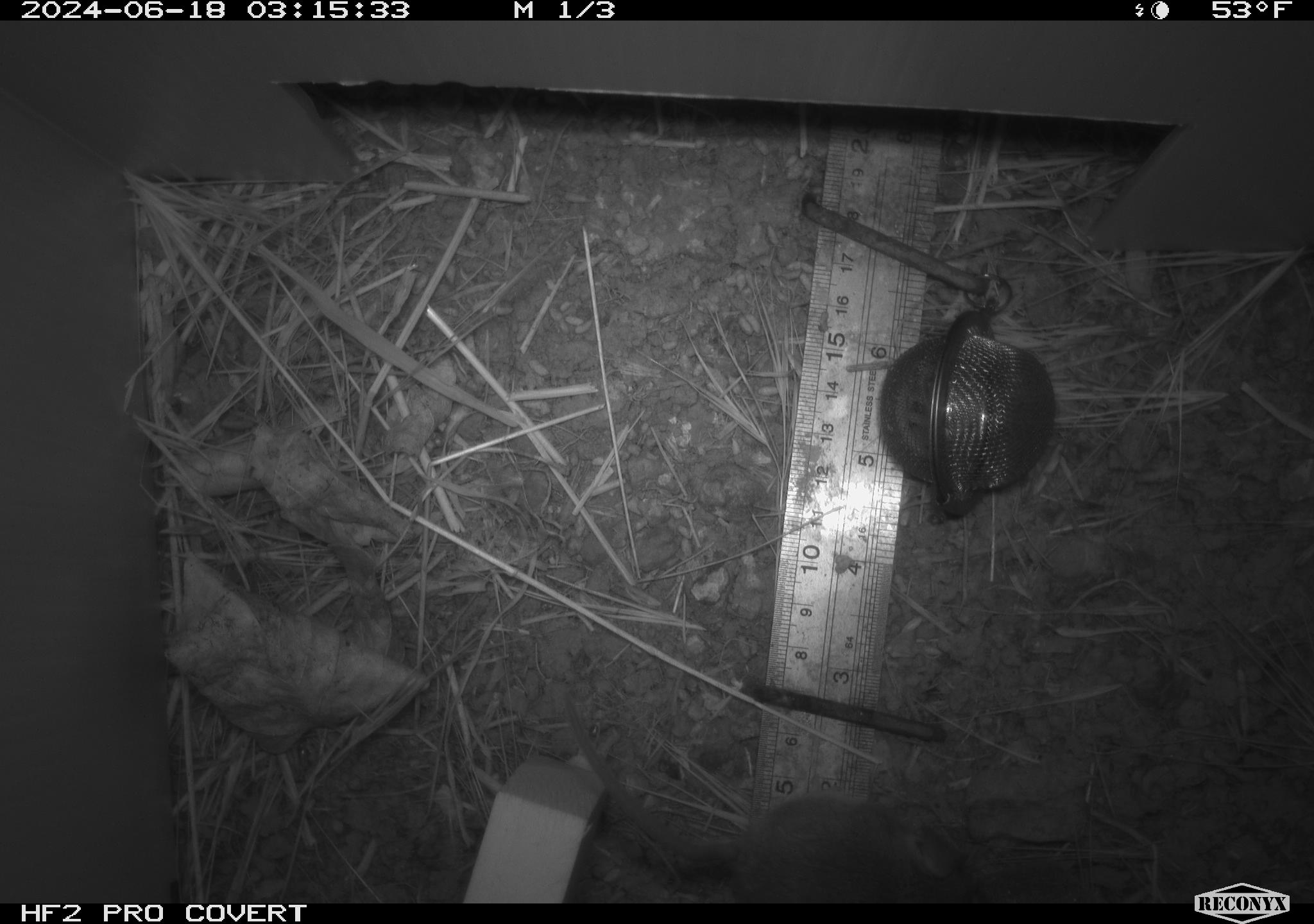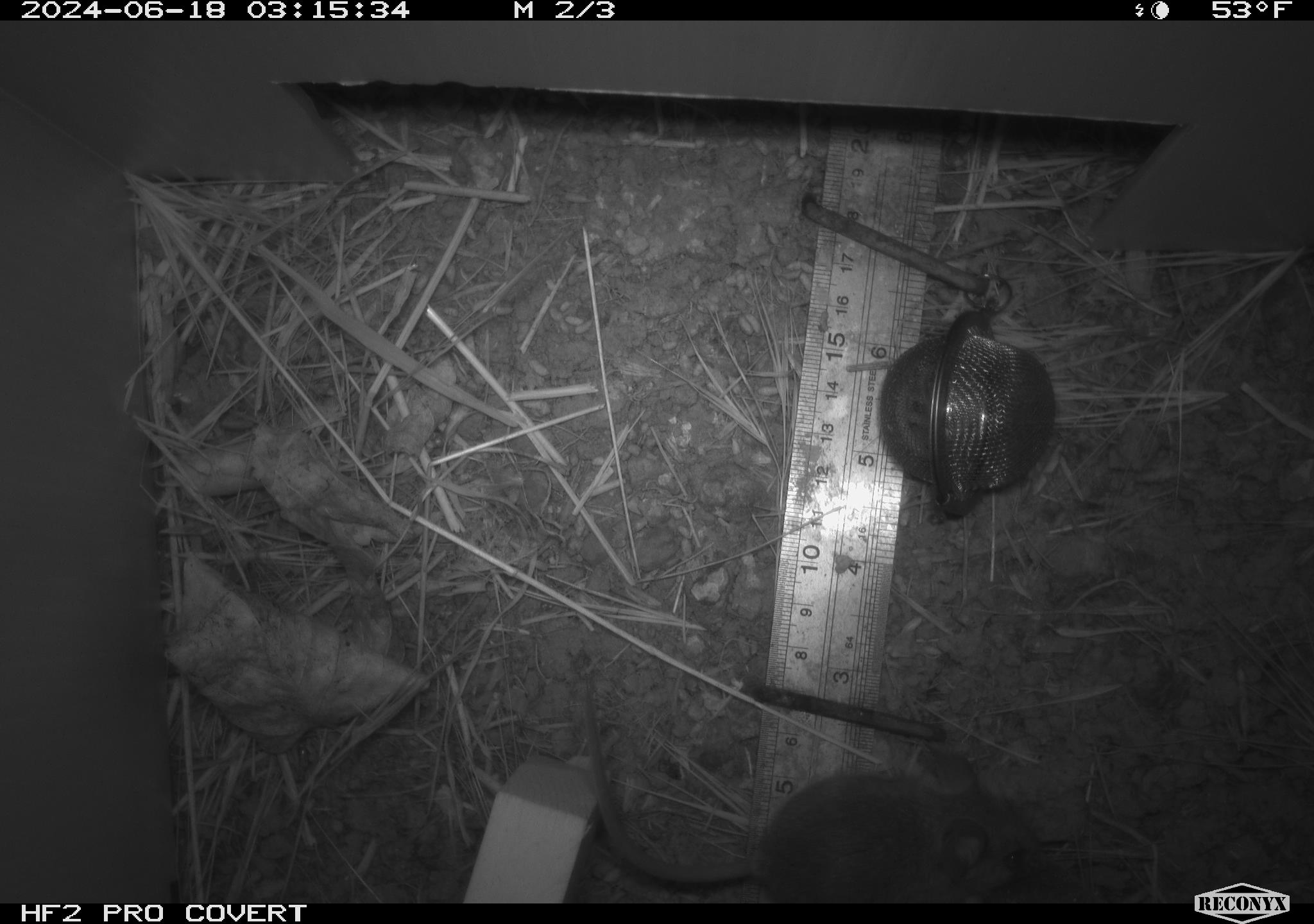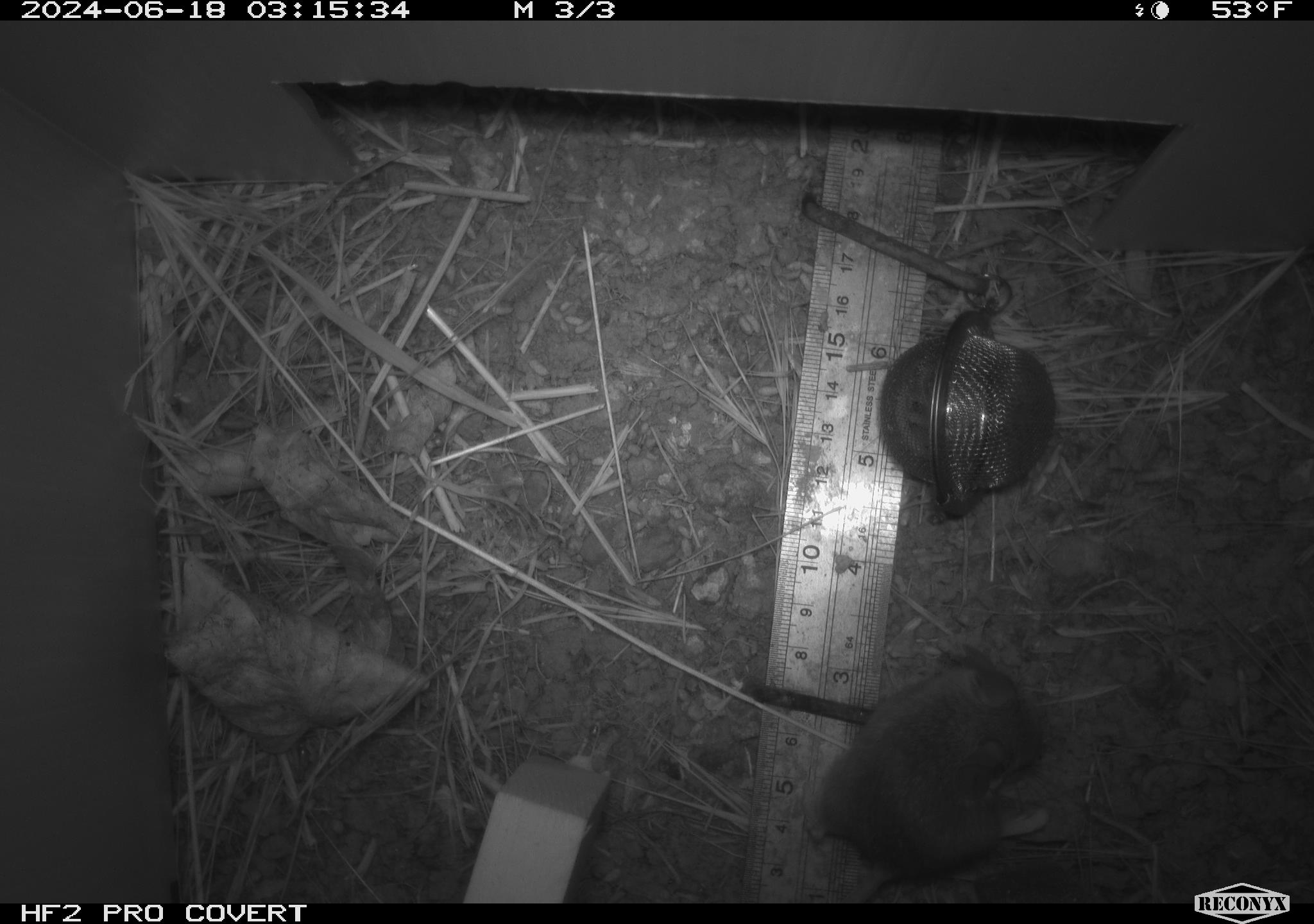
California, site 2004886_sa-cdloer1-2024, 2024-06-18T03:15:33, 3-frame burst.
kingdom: Animalia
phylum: Chordata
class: Mammalia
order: Rodentia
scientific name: Rodentia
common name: mouse species